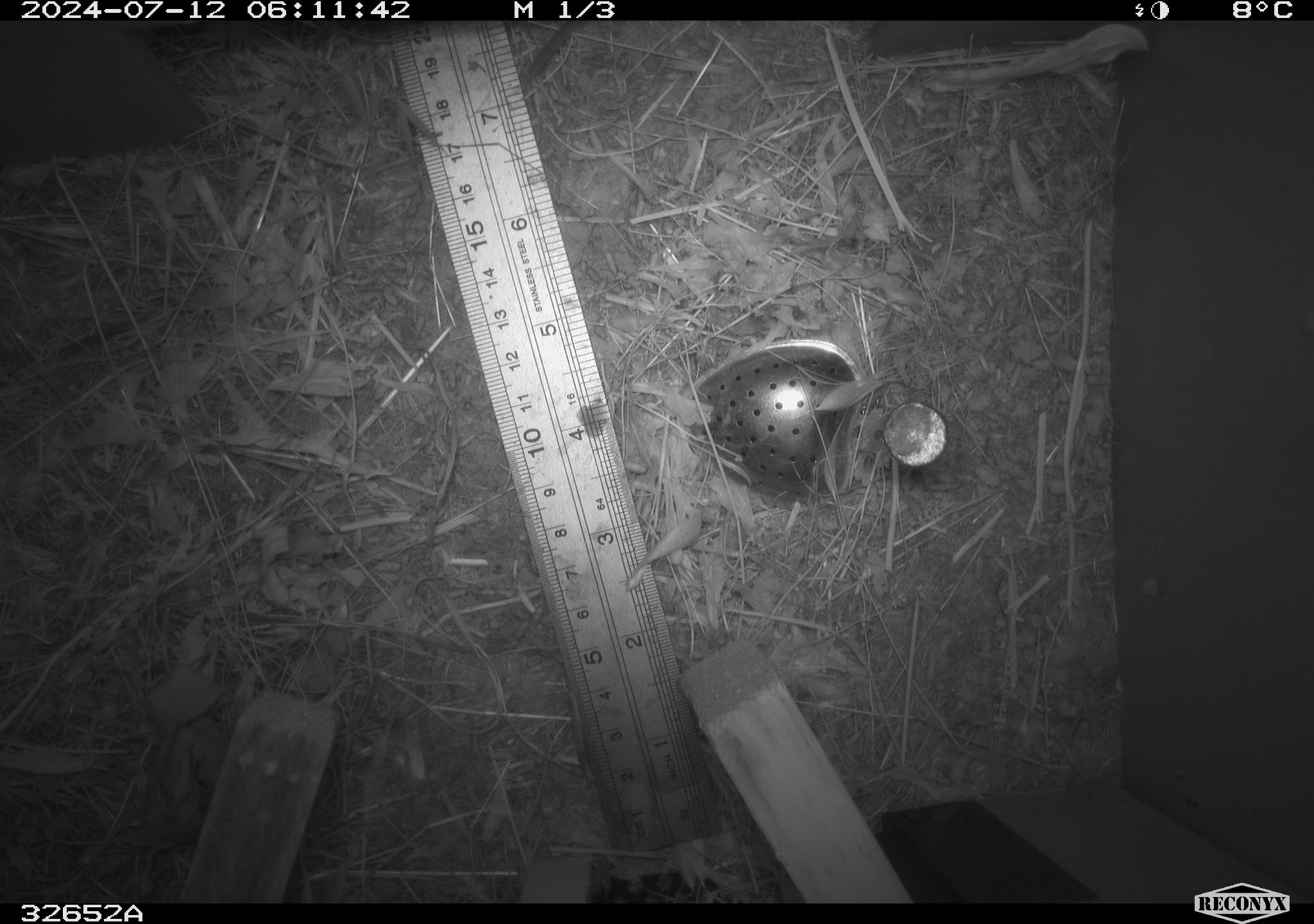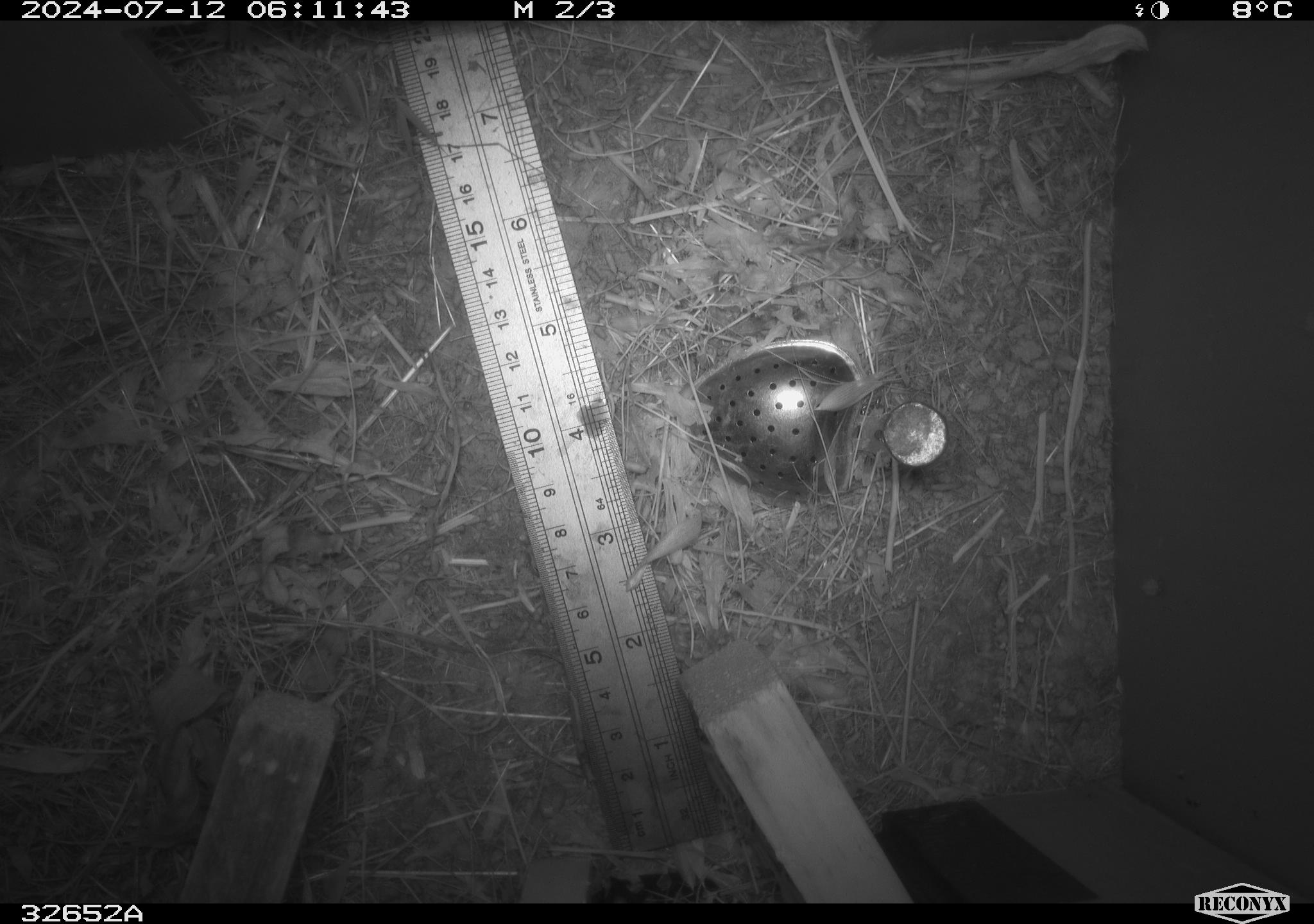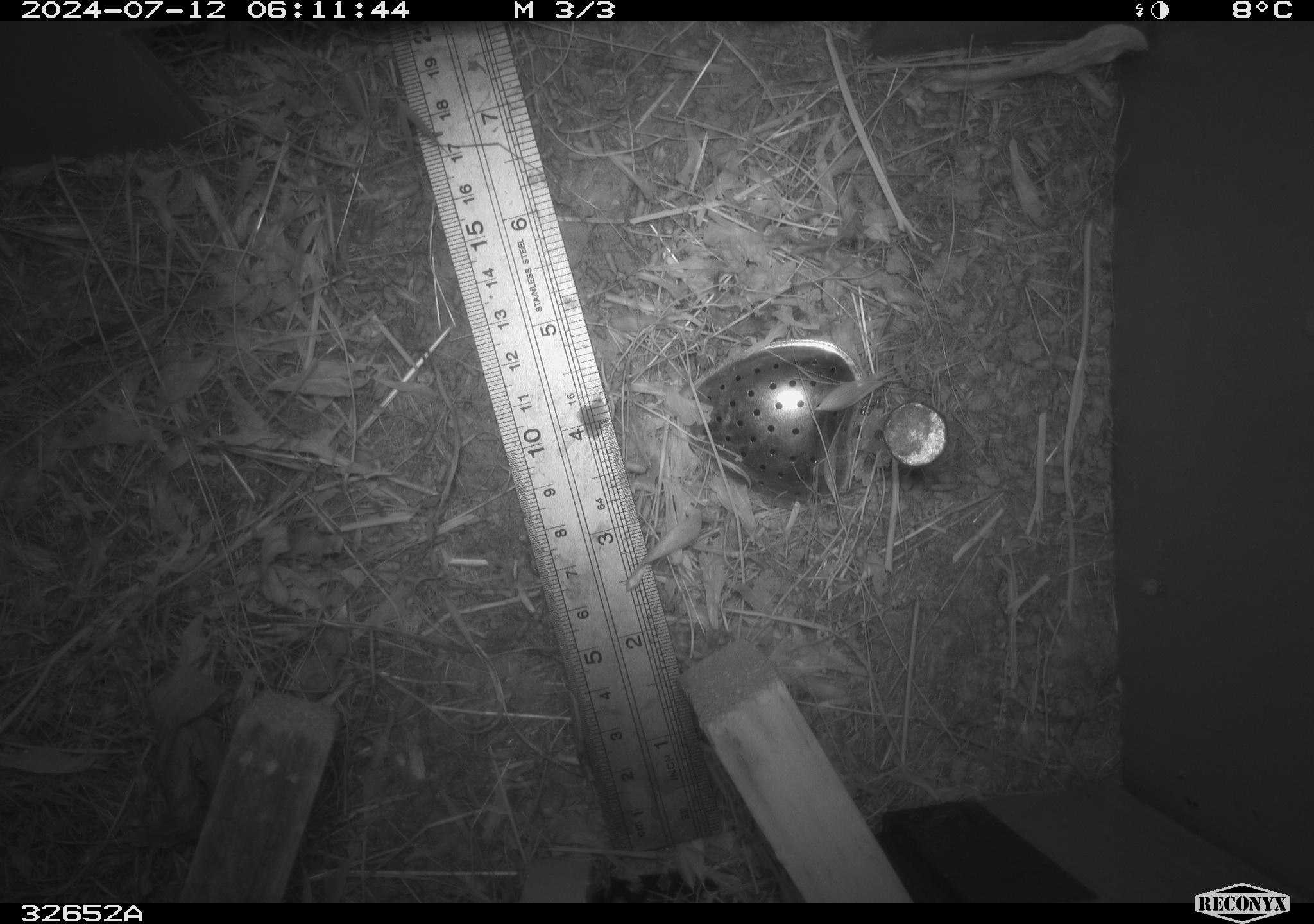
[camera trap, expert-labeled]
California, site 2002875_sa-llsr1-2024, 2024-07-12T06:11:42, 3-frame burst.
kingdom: Animalia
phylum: Chordata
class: Mammalia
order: Rodentia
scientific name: Rodentia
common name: rodent